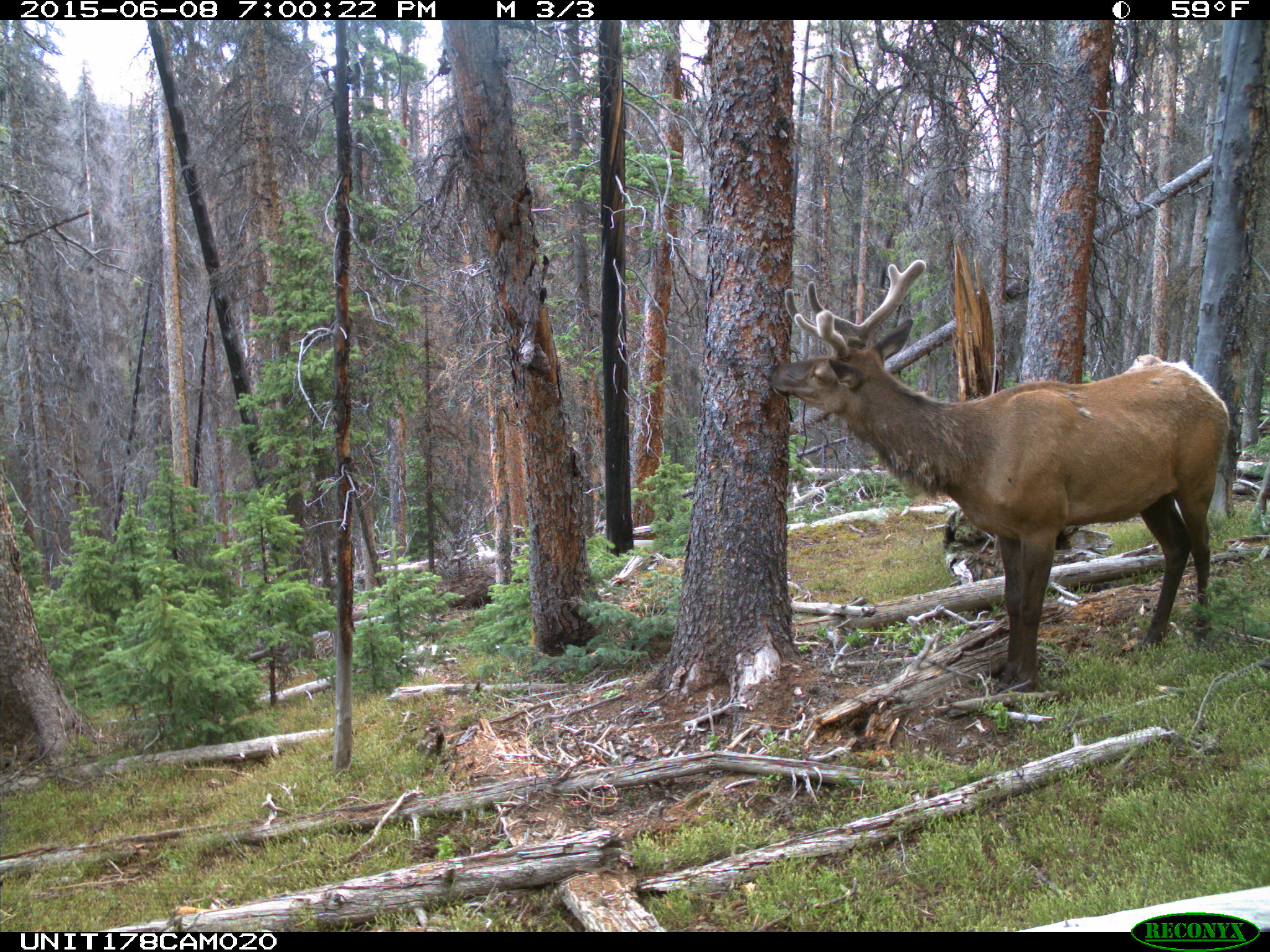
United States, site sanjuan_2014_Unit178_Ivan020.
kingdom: Animalia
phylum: Chordata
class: Mammalia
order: Artiodactyla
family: Cervidae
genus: Cervus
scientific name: Cervus elaphus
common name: red deer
Cervus elaphus (red deer).